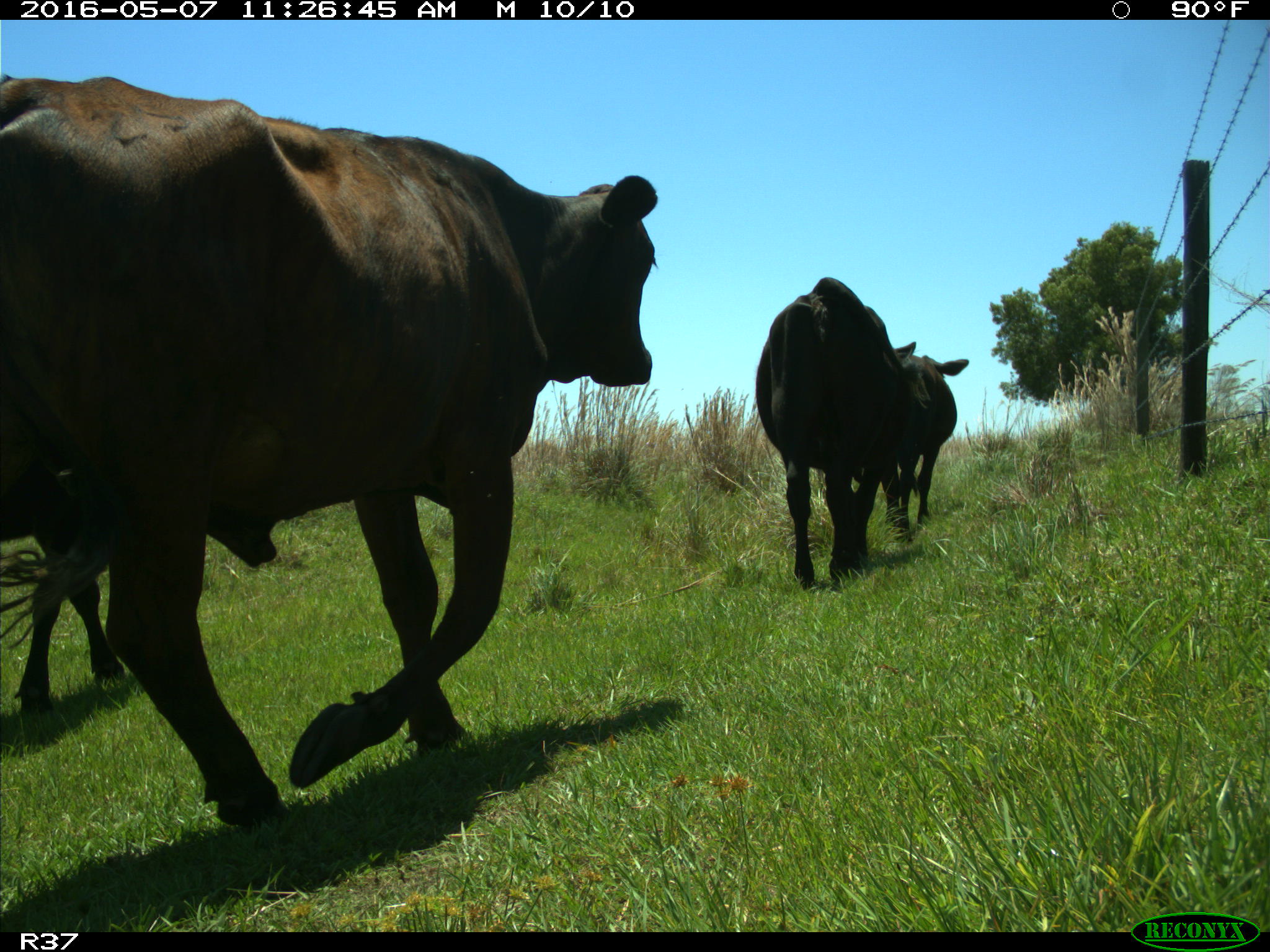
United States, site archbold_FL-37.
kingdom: Animalia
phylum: Chordata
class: Mammalia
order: Artiodactyla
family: Bovidae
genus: Bos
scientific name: Bos taurus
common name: domestic cow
Bos taurus (domestic cow).